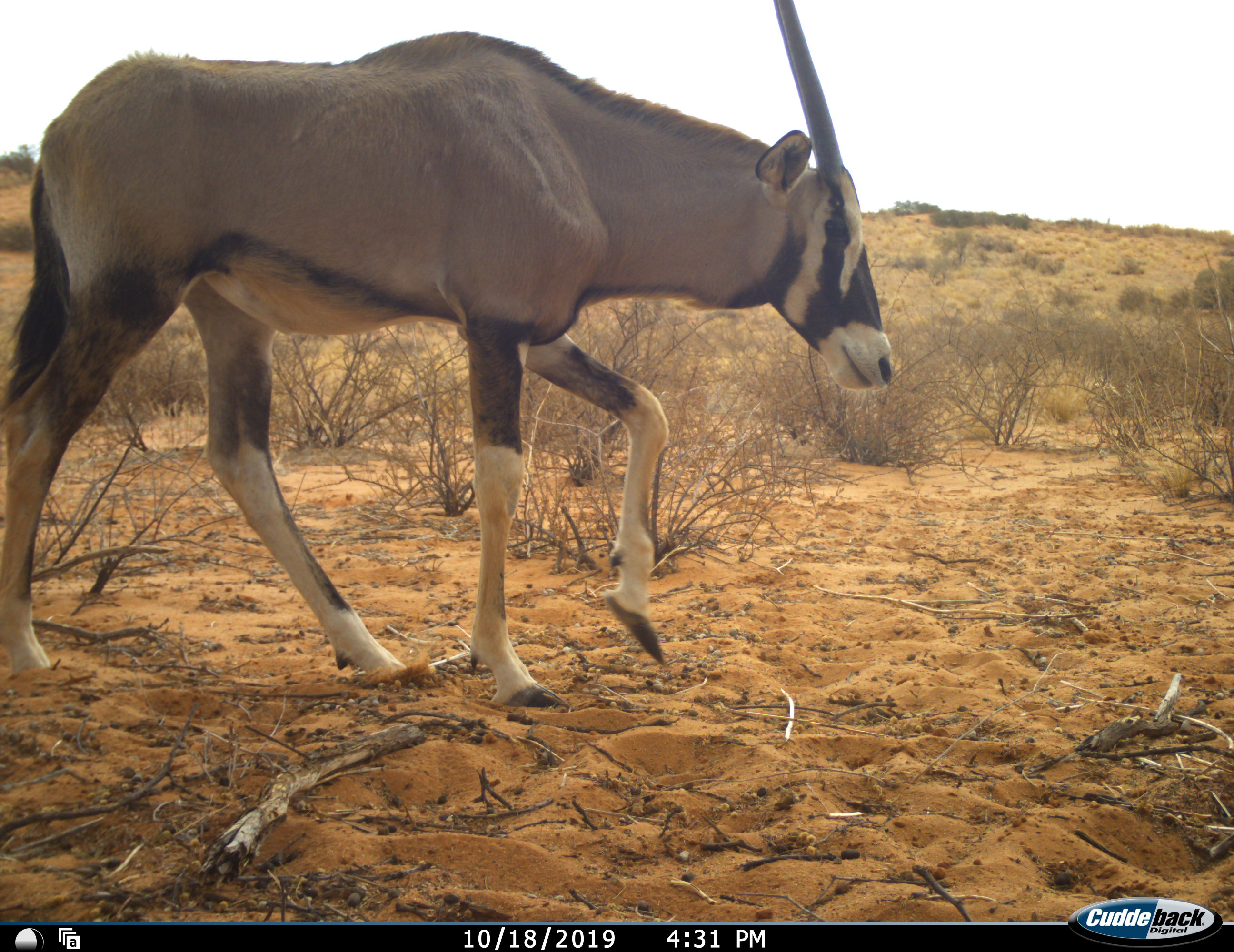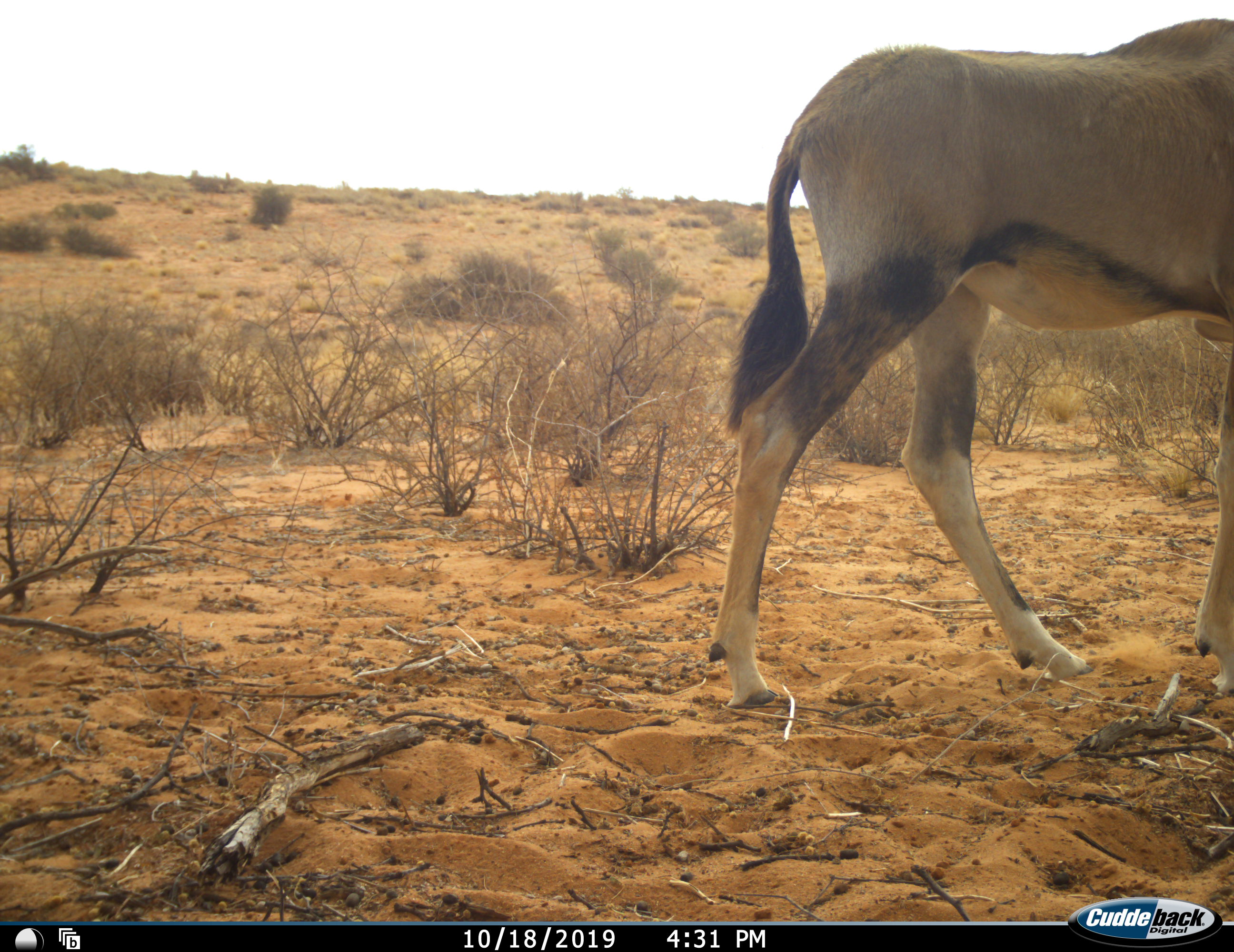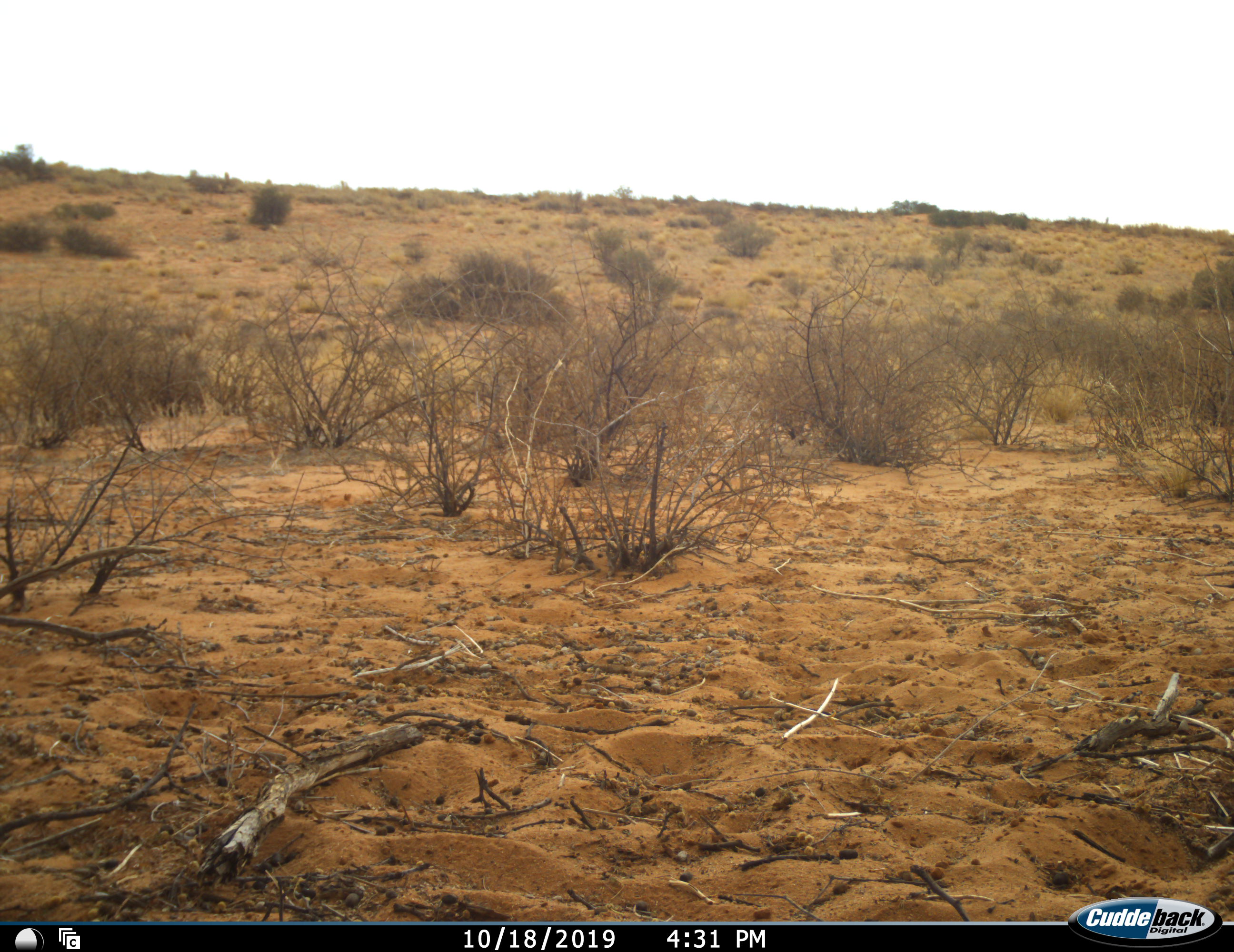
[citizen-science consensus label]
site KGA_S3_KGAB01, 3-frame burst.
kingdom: Animalia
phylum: Chordata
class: Mammalia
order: Artiodactyla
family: Bovidae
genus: Oryx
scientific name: Oryx gazella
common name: gemsbok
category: oryx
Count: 1.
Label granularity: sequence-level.